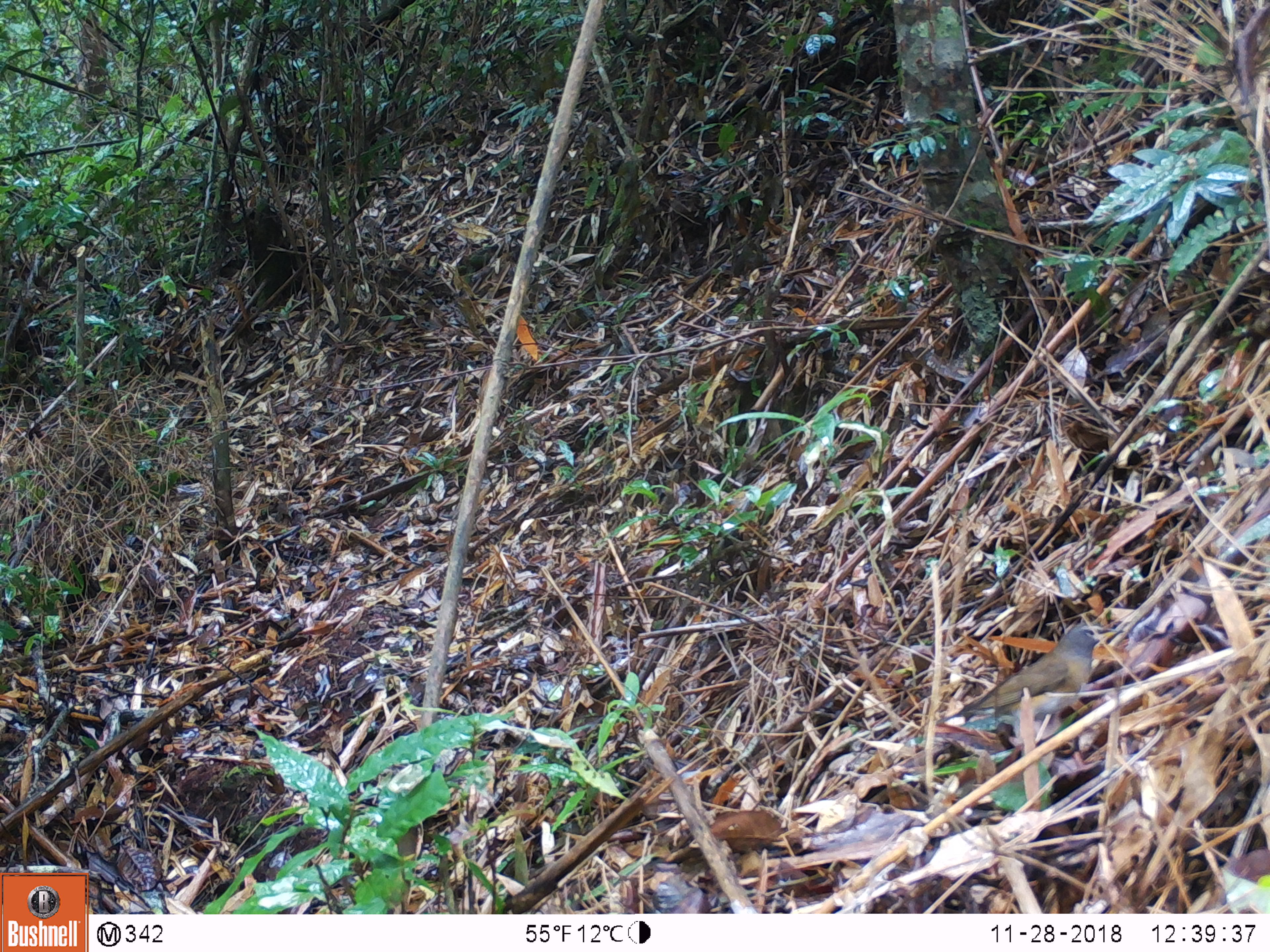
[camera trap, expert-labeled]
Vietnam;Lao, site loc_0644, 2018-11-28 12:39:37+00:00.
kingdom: Animalia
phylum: Chordata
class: Aves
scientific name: Aves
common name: bird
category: unidentified bird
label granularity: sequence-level